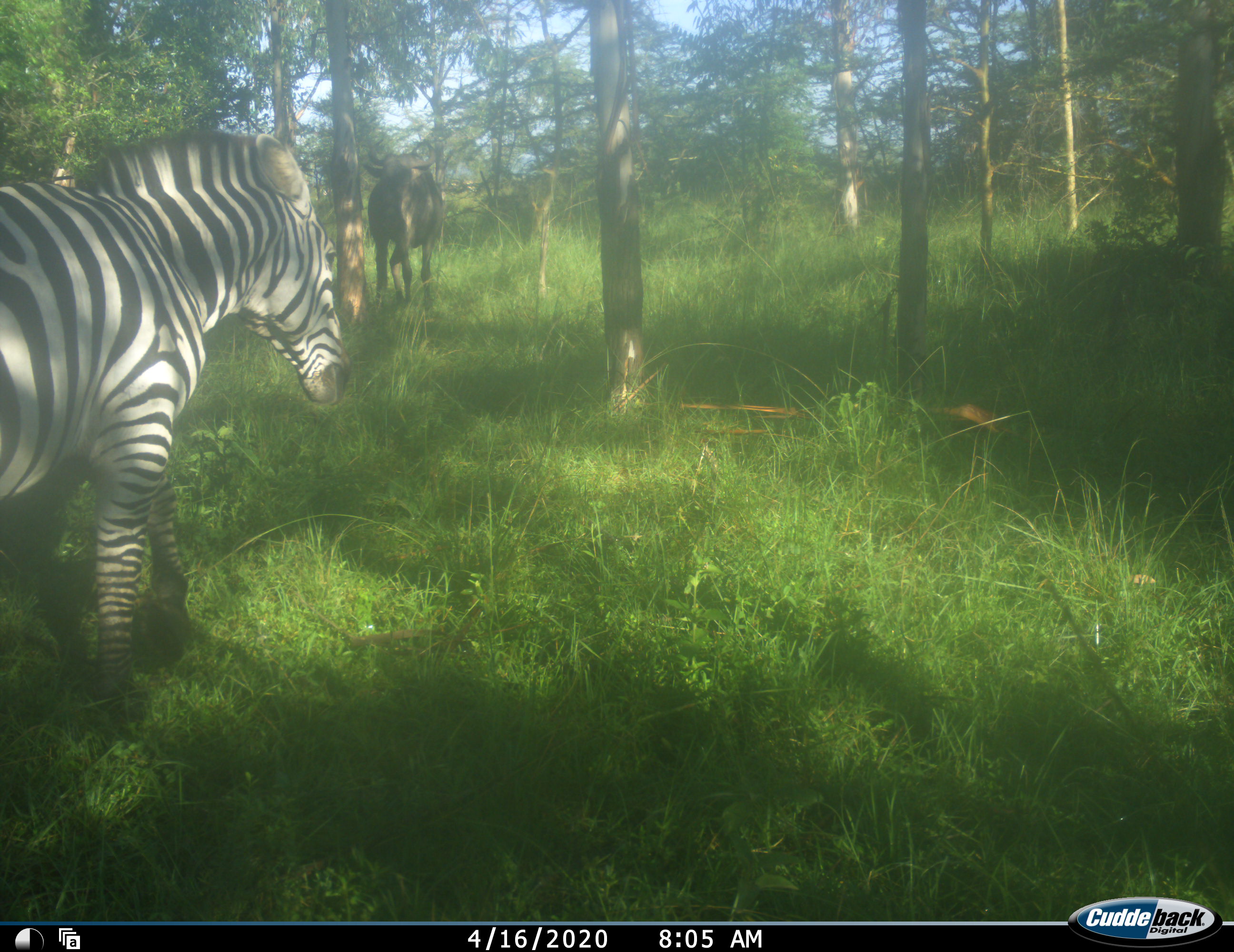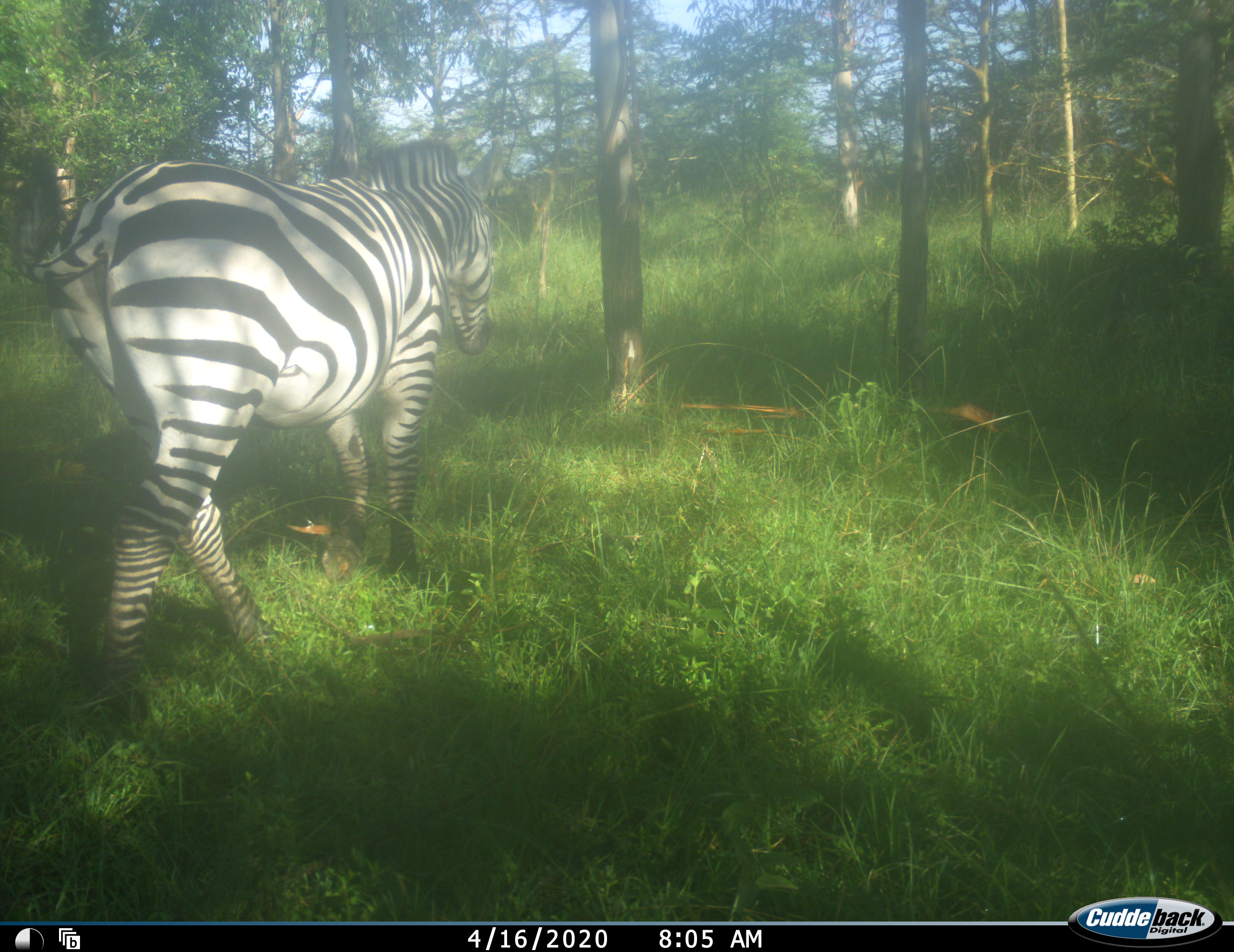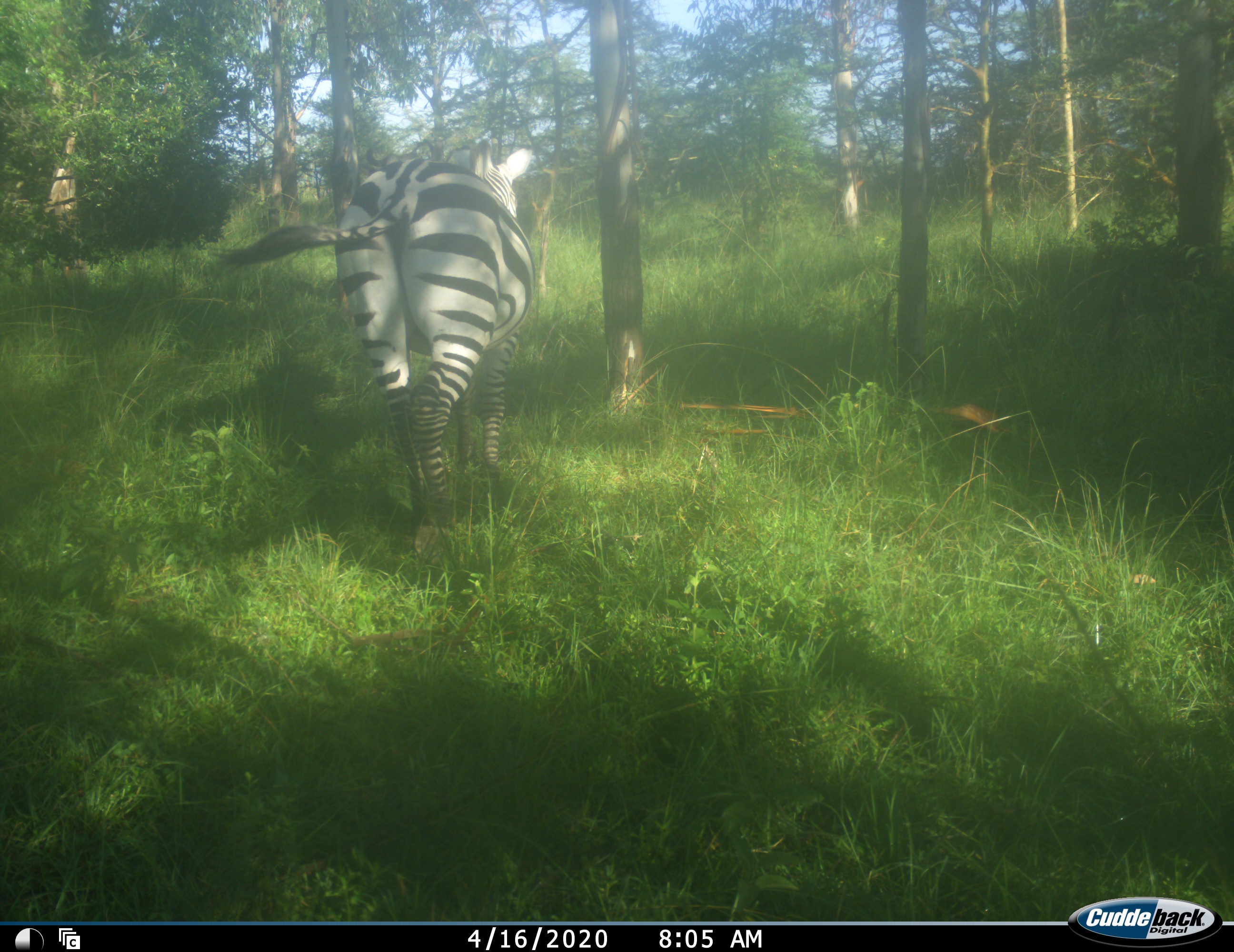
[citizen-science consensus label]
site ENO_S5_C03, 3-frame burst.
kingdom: Animalia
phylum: Chordata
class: Mammalia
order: Artiodactyla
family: Bovidae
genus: Connochaetes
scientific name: Connochaetes taurinus taurinus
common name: blue wildebeest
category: wildebeestblue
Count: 1.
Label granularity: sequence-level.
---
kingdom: Animalia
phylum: Chordata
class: Mammalia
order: Perissodactyla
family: Equidae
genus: Equus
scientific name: Equus quagga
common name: plains zebra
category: zebraplains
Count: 1.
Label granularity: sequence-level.